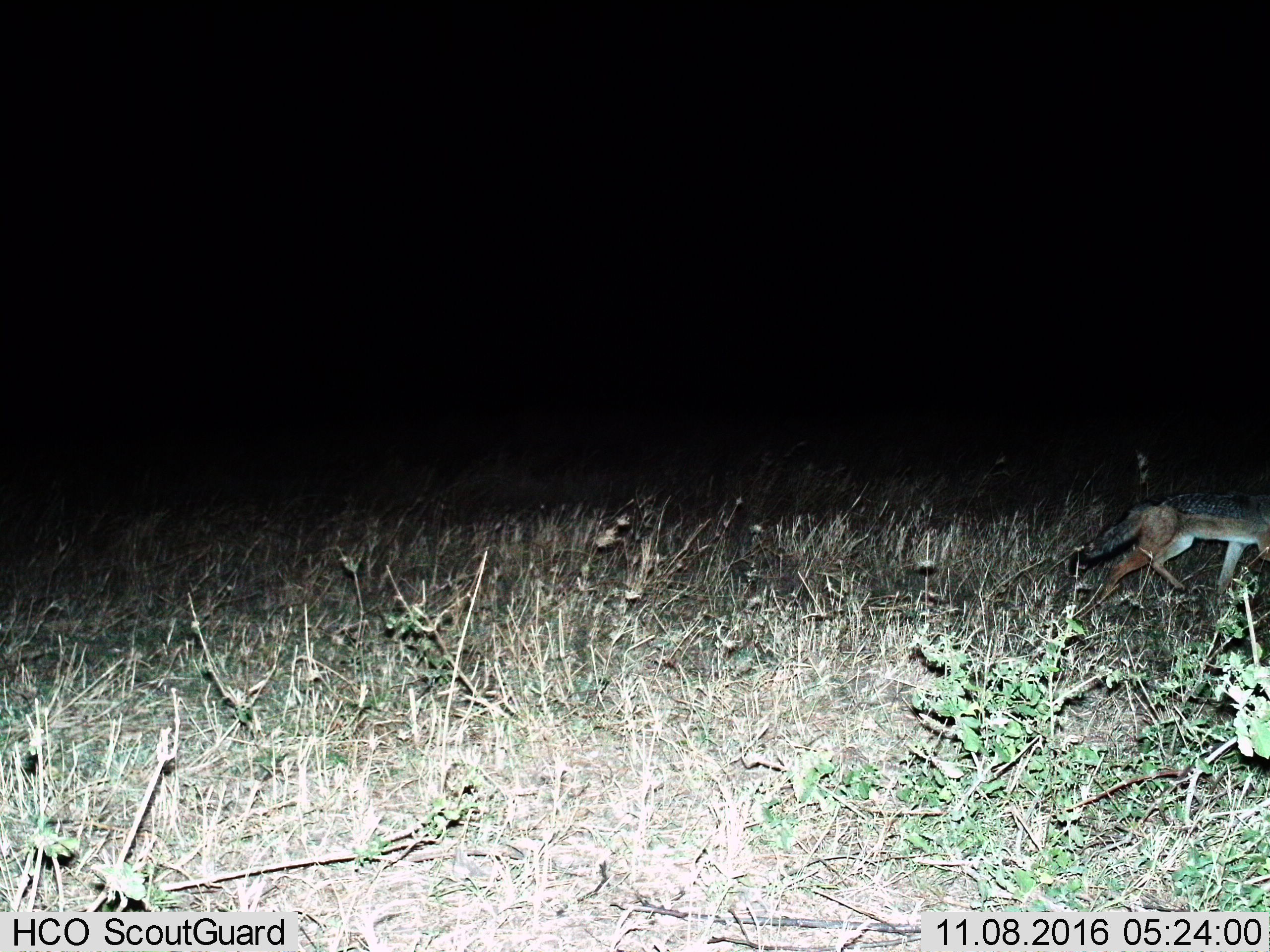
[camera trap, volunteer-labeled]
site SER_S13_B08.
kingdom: Animalia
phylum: Chordata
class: Mammalia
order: Carnivora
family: Canidae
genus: Lupulella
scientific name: Lupulella mesomelas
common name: black-backed jackal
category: jackalblackbacked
Jackalblackbacked (black-backed jackal) (Lupulella mesomelas), count 1. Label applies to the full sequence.